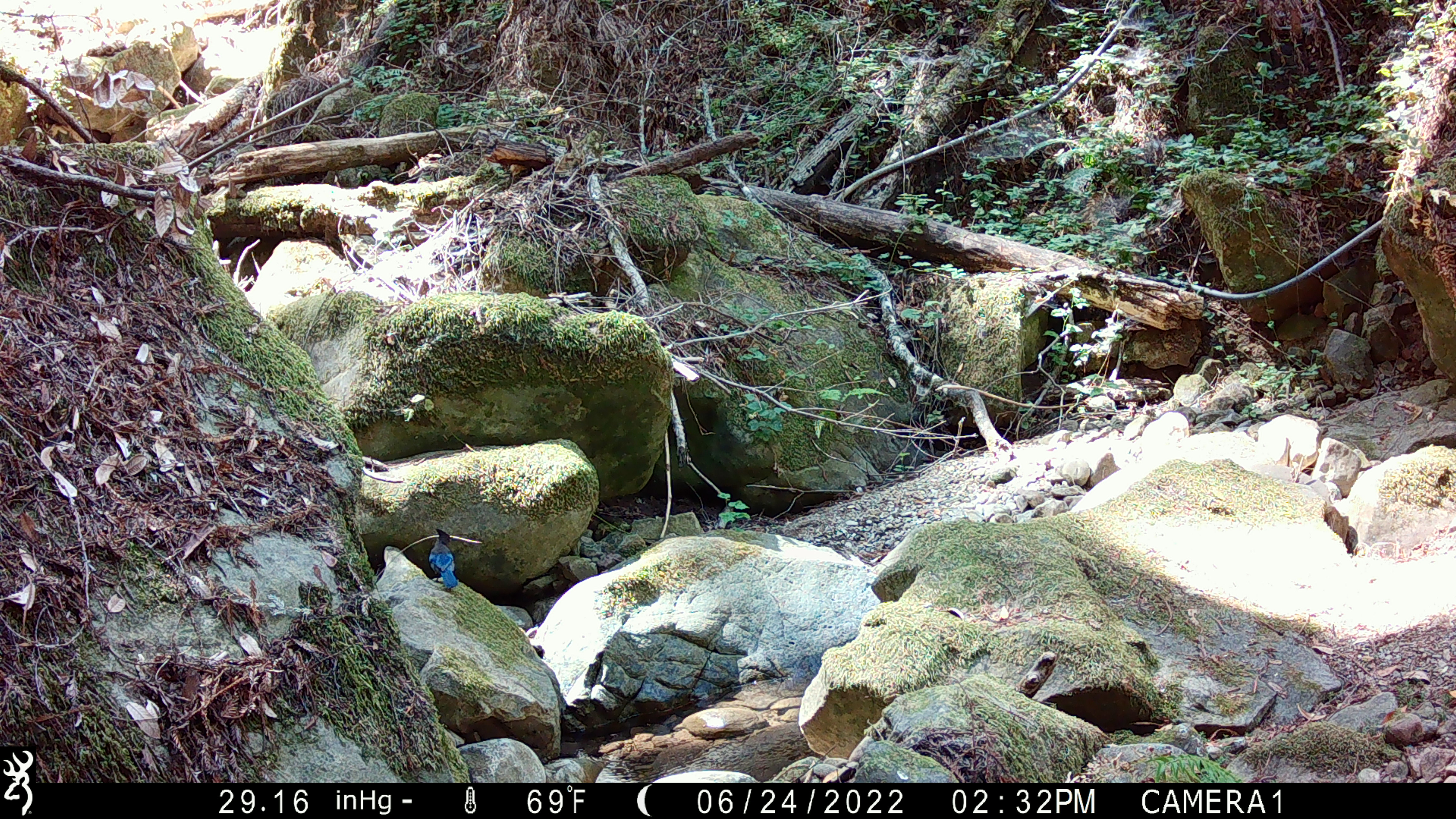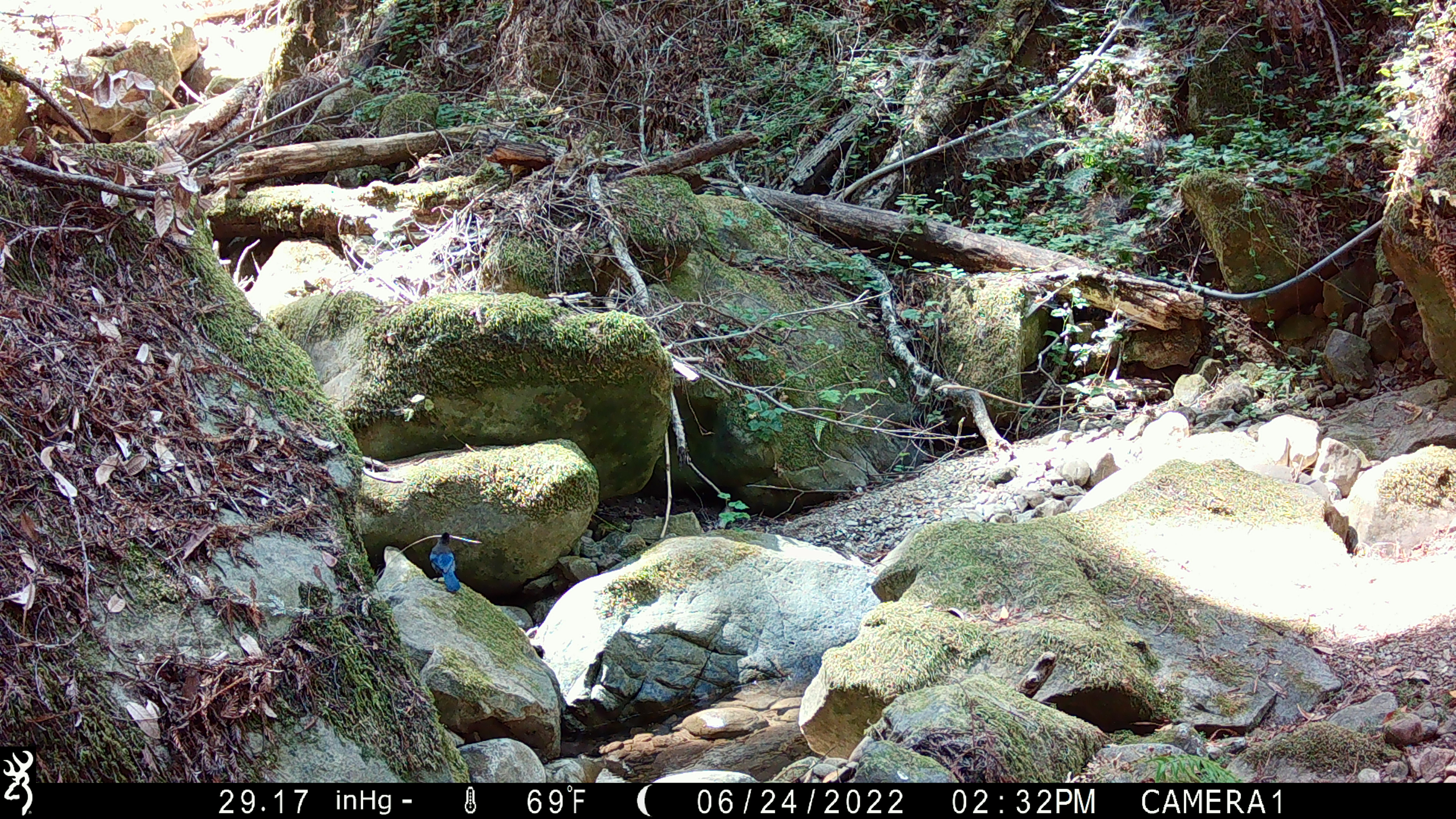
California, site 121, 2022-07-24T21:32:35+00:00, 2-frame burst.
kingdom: Animalia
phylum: Chordata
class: Aves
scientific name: Aves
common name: bird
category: unknown bird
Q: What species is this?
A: Unknown bird (bird) (Aves).